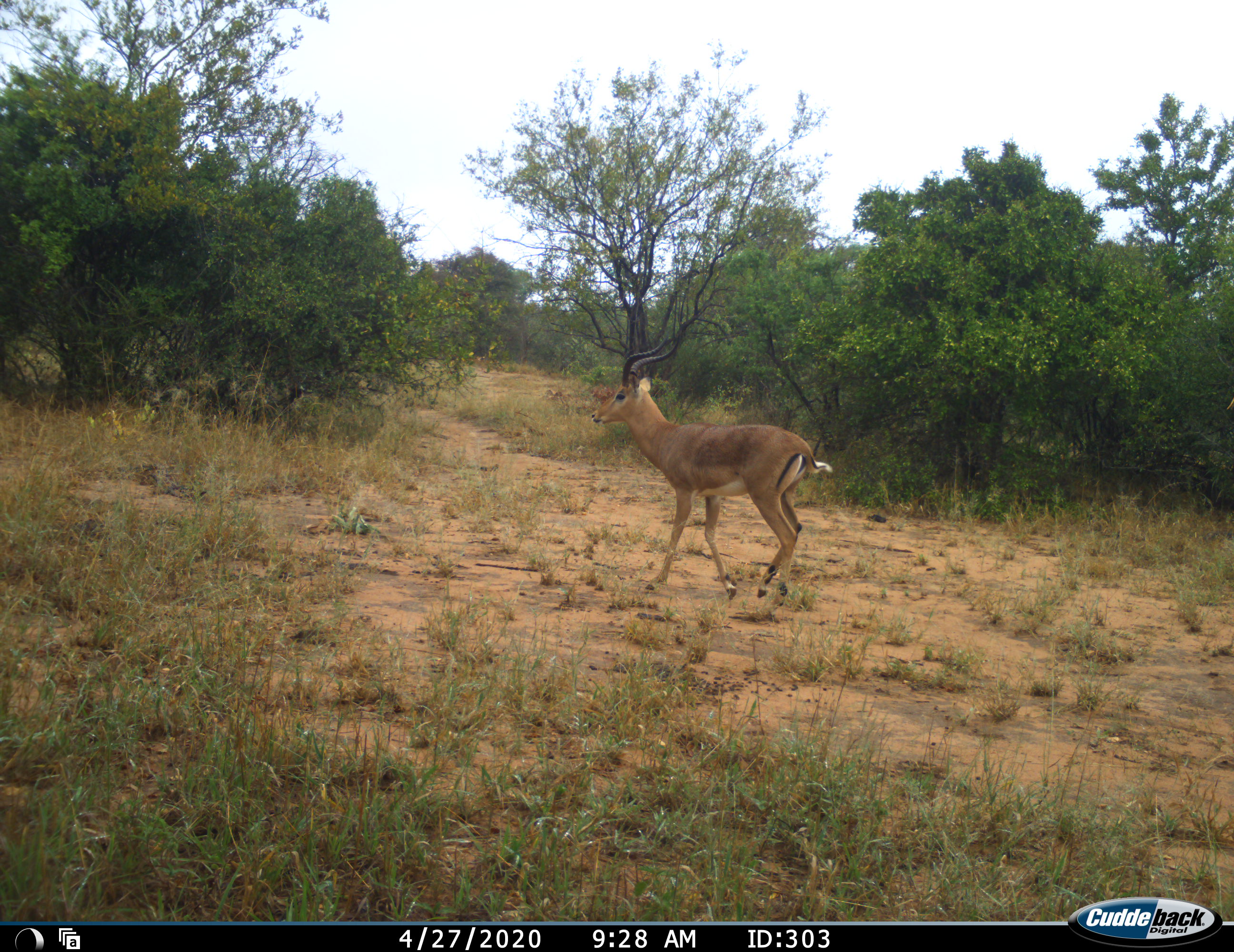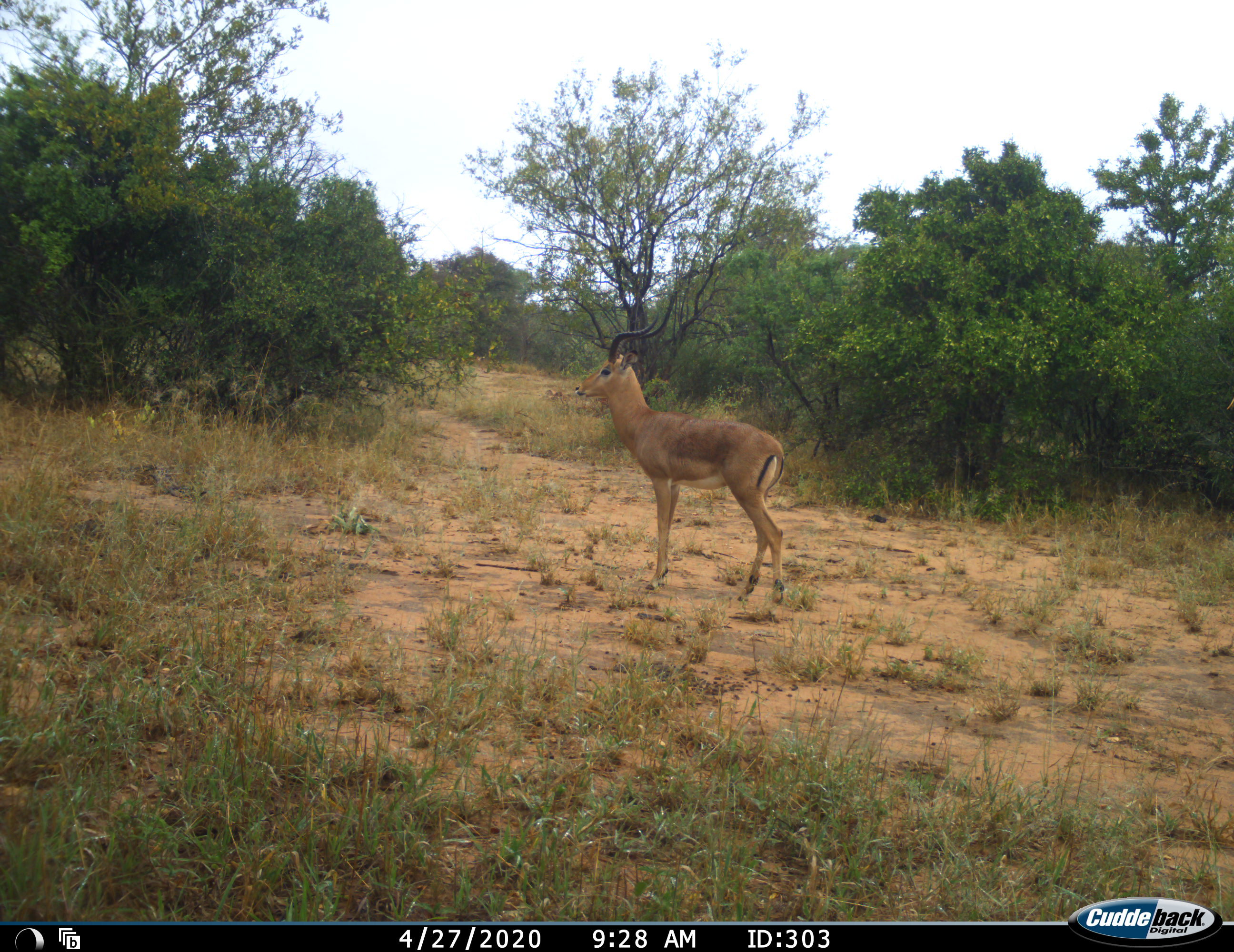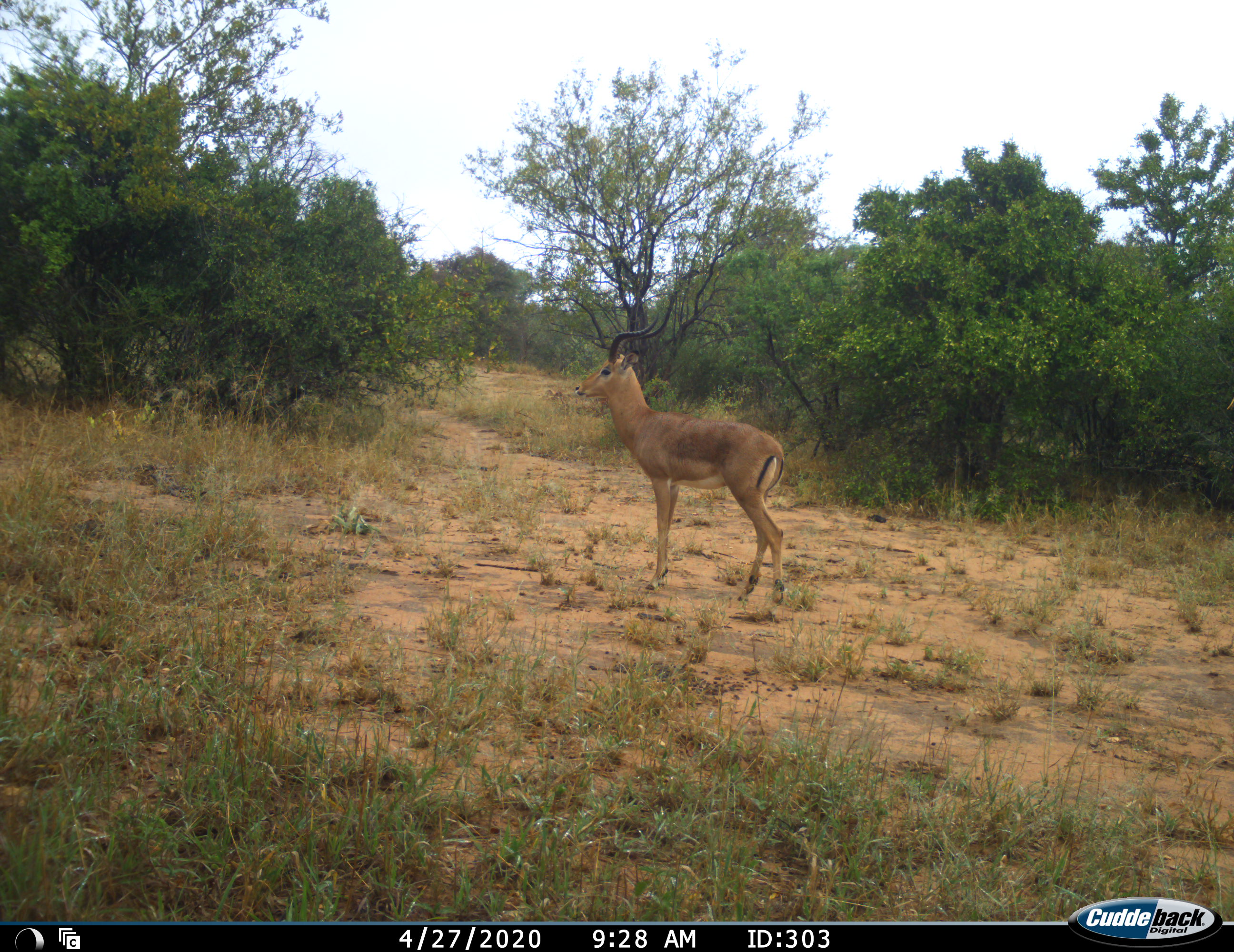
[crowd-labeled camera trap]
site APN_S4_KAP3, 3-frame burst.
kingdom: Animalia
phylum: Chordata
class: Mammalia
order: Artiodactyla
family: Bovidae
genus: Aepyceros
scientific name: Aepyceros melampus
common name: impala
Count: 1.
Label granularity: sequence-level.